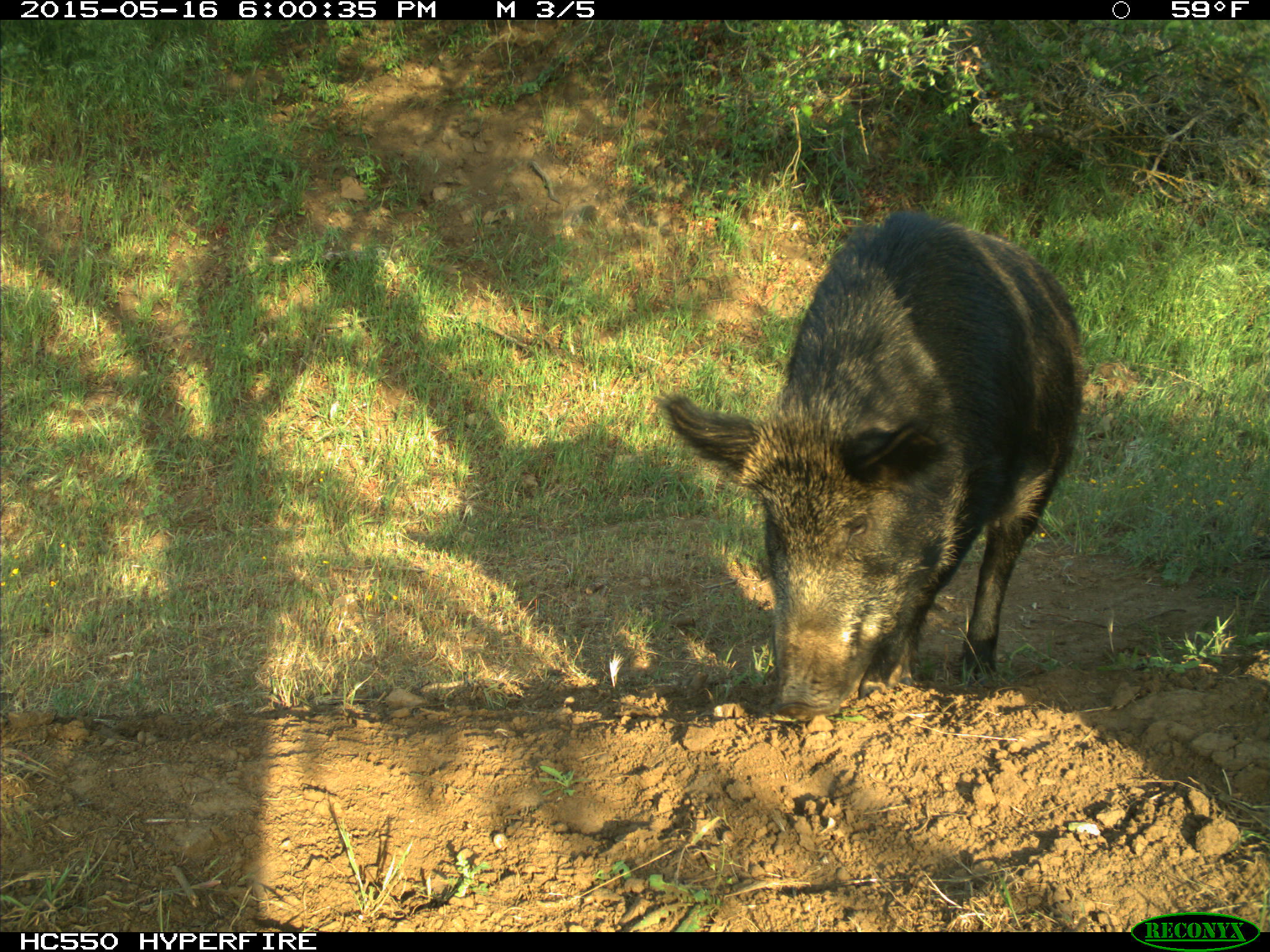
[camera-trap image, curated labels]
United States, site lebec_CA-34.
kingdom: Animalia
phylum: Chordata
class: Mammalia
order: Artiodactyla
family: Suidae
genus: Sus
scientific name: Sus scrofa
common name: wild boar